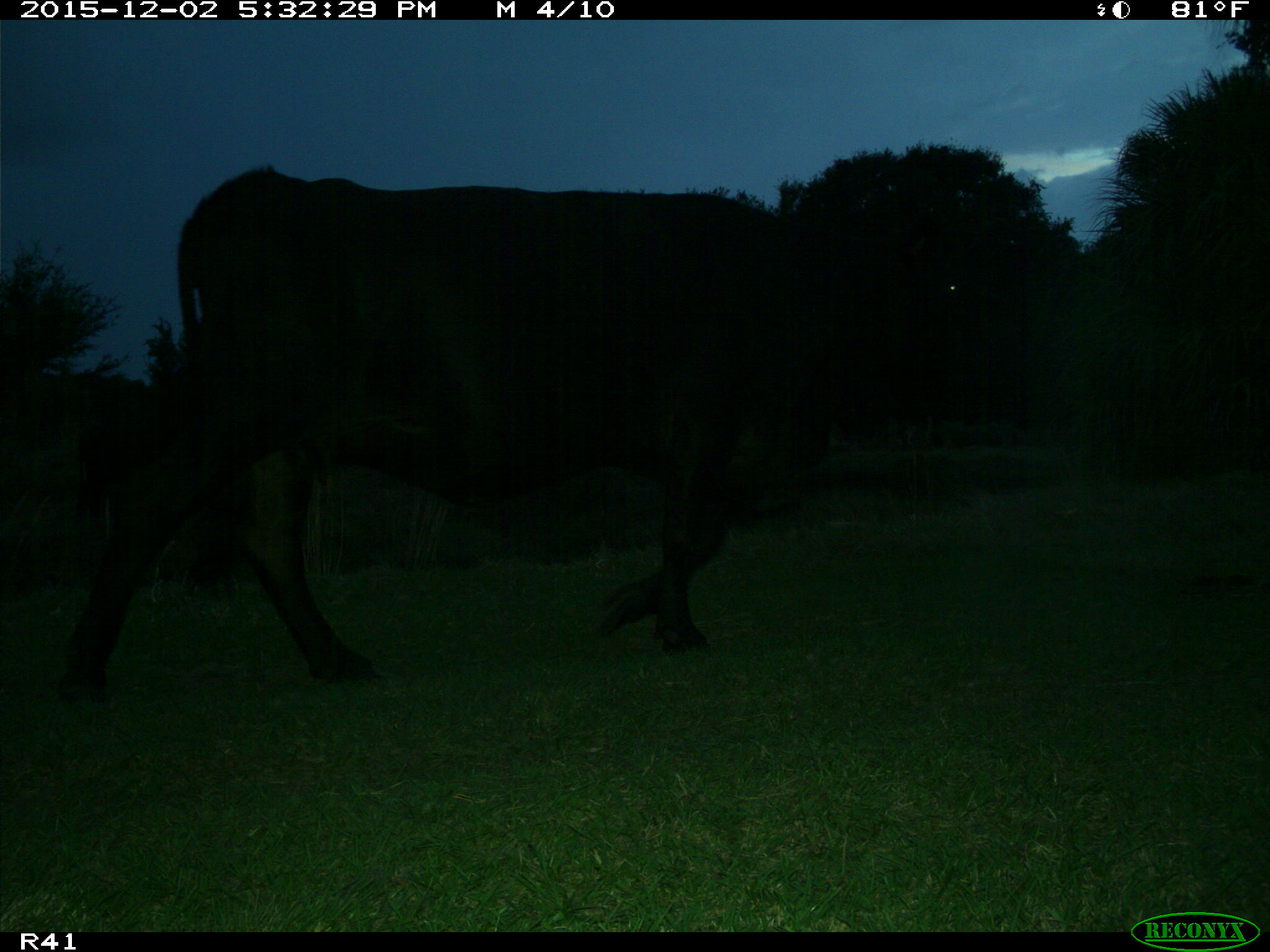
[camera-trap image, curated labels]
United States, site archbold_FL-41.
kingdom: Animalia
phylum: Chordata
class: Mammalia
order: Artiodactyla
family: Bovidae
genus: Bos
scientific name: Bos taurus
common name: domestic cow